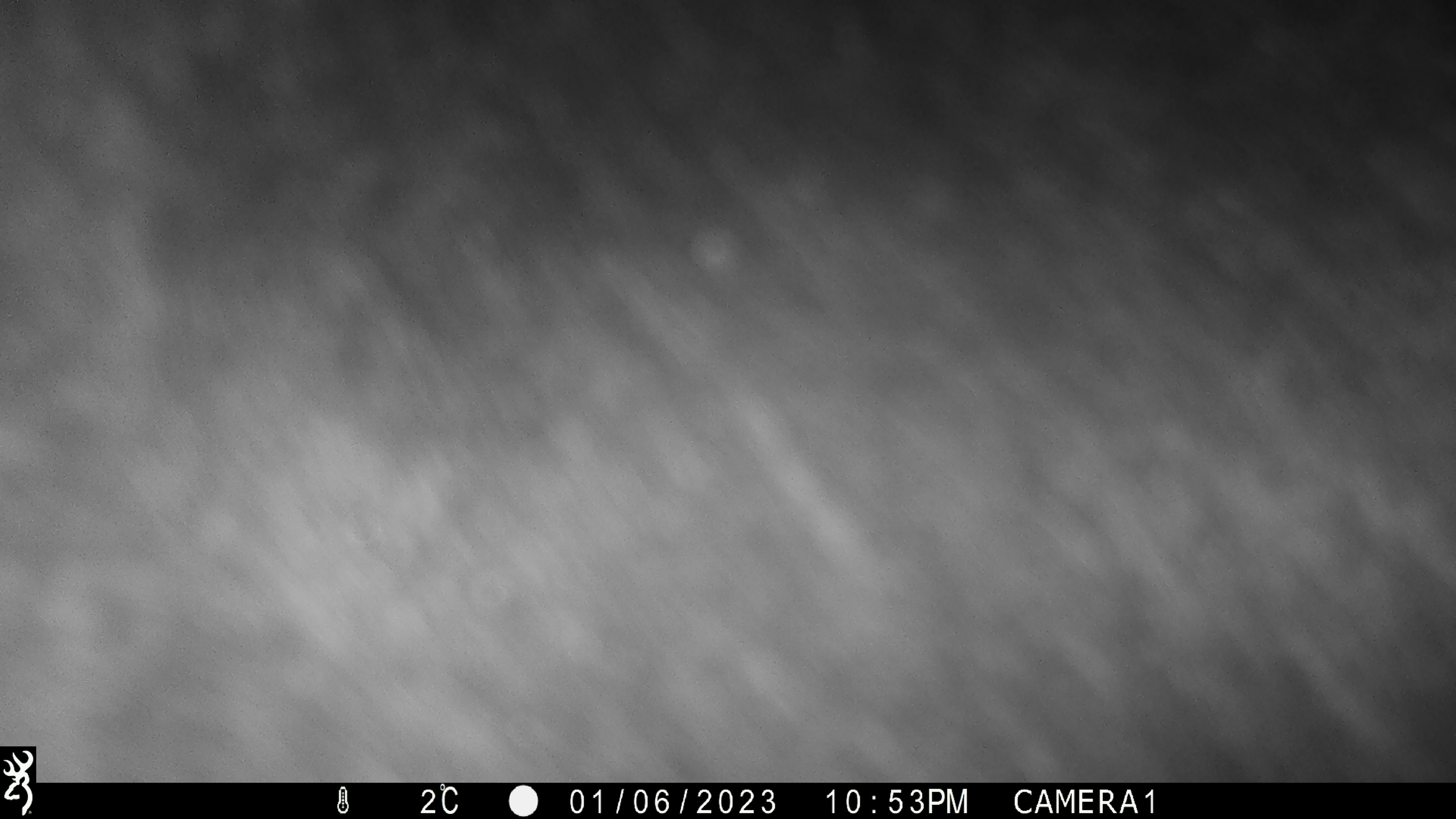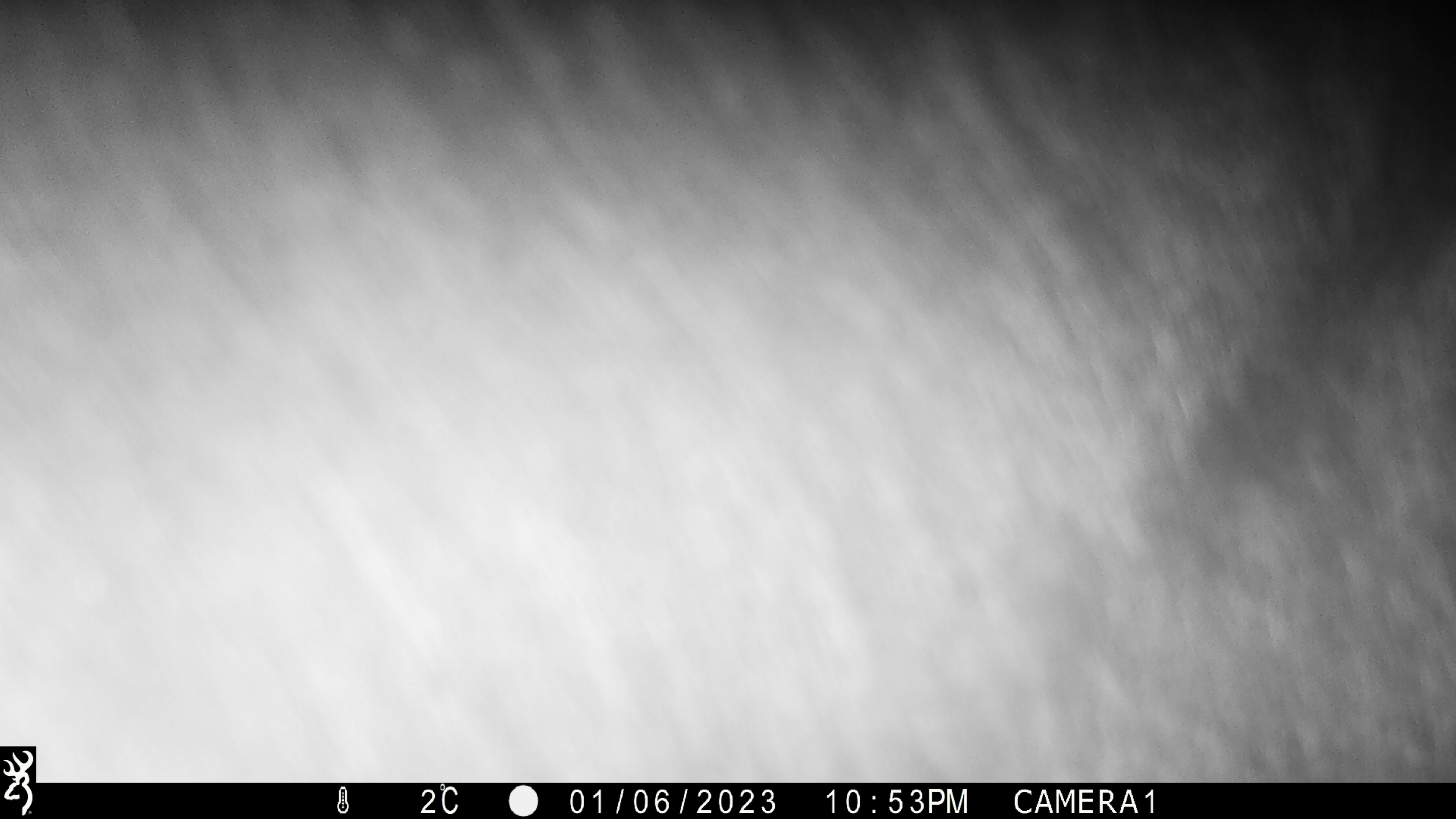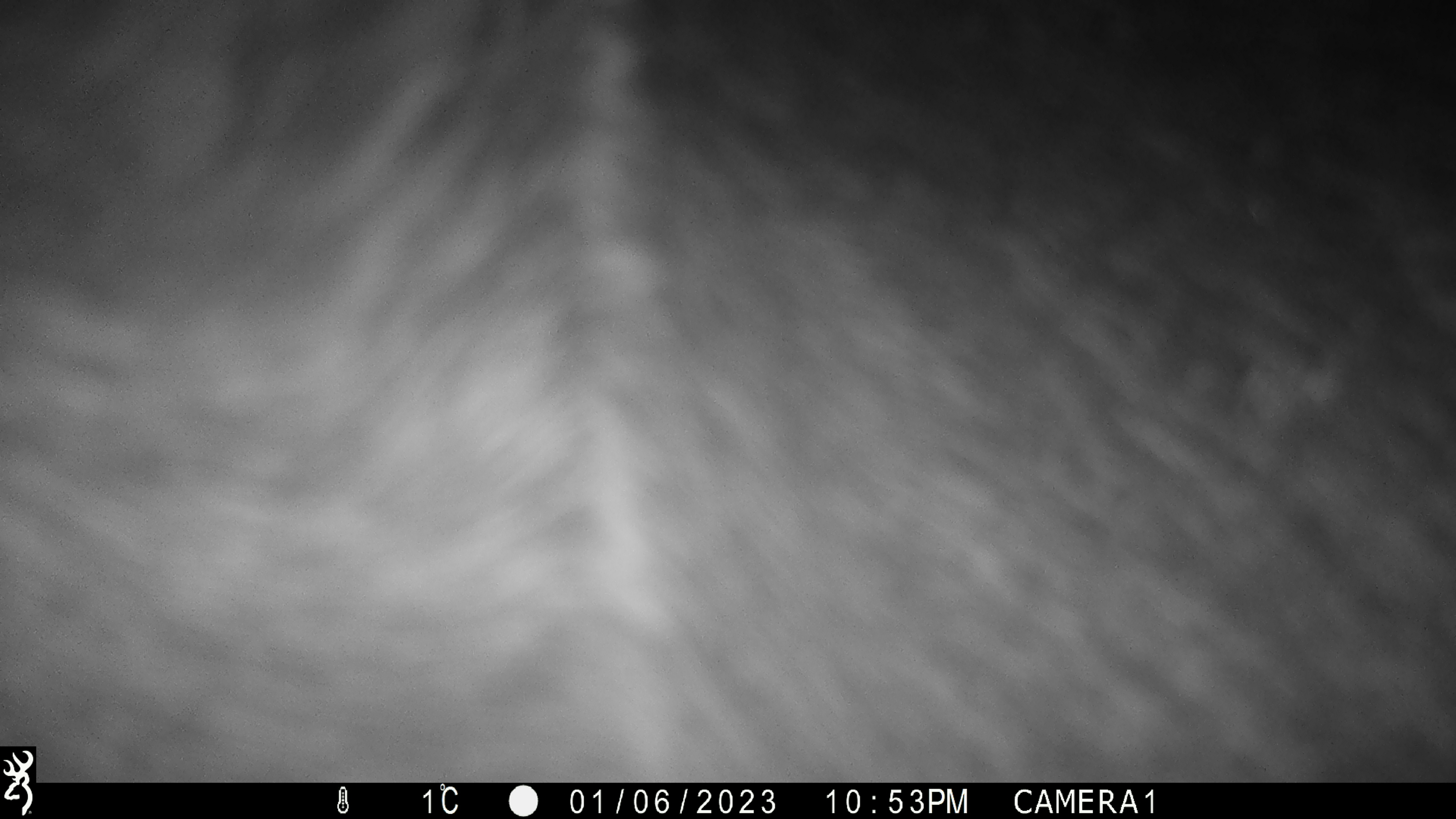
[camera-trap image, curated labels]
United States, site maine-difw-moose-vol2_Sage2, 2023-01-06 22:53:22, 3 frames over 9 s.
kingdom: Animalia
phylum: Chordata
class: Mammalia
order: Artiodactyla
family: Cervidae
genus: Alces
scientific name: Alces alces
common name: moose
Moose (Alces alces).